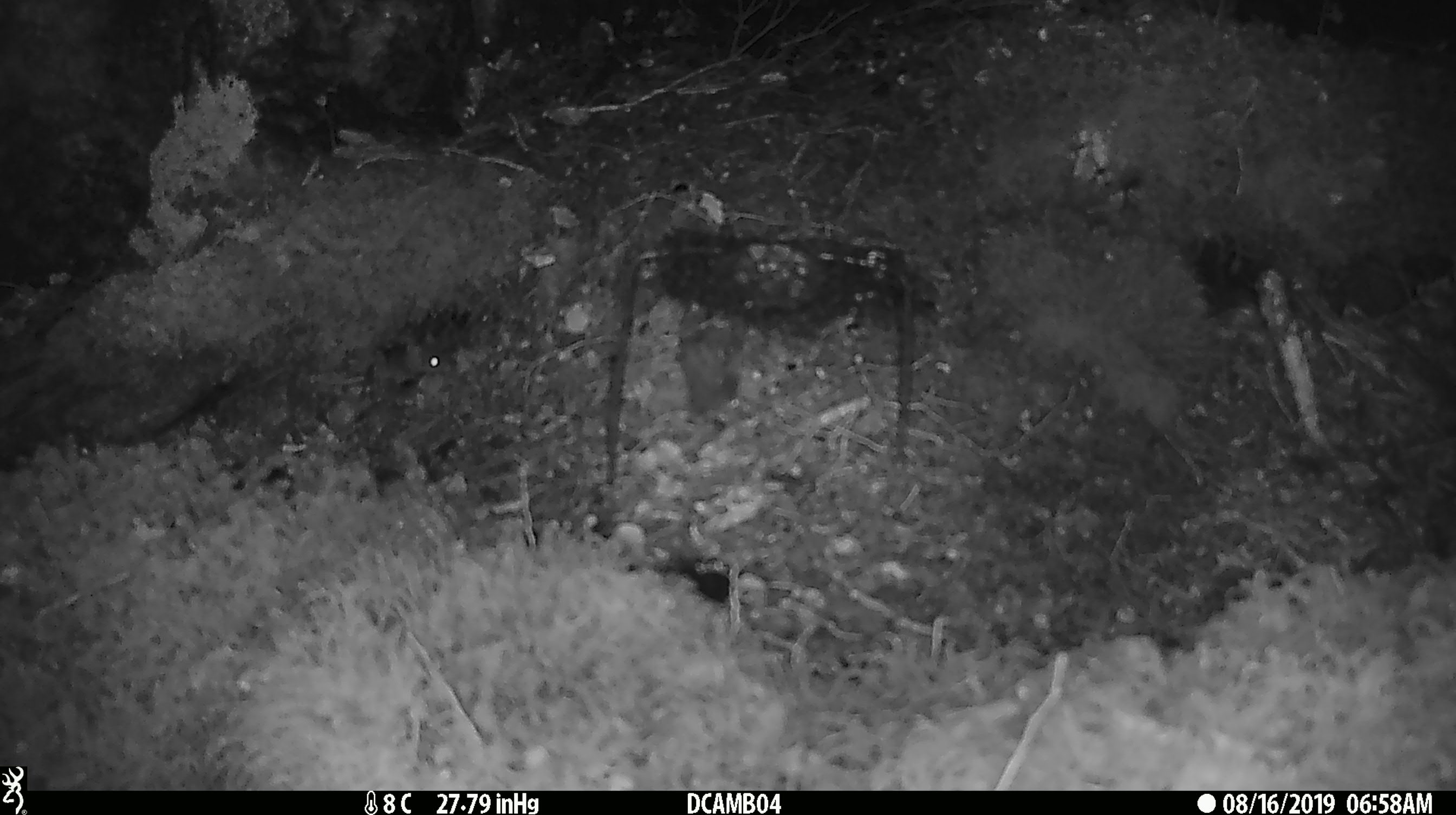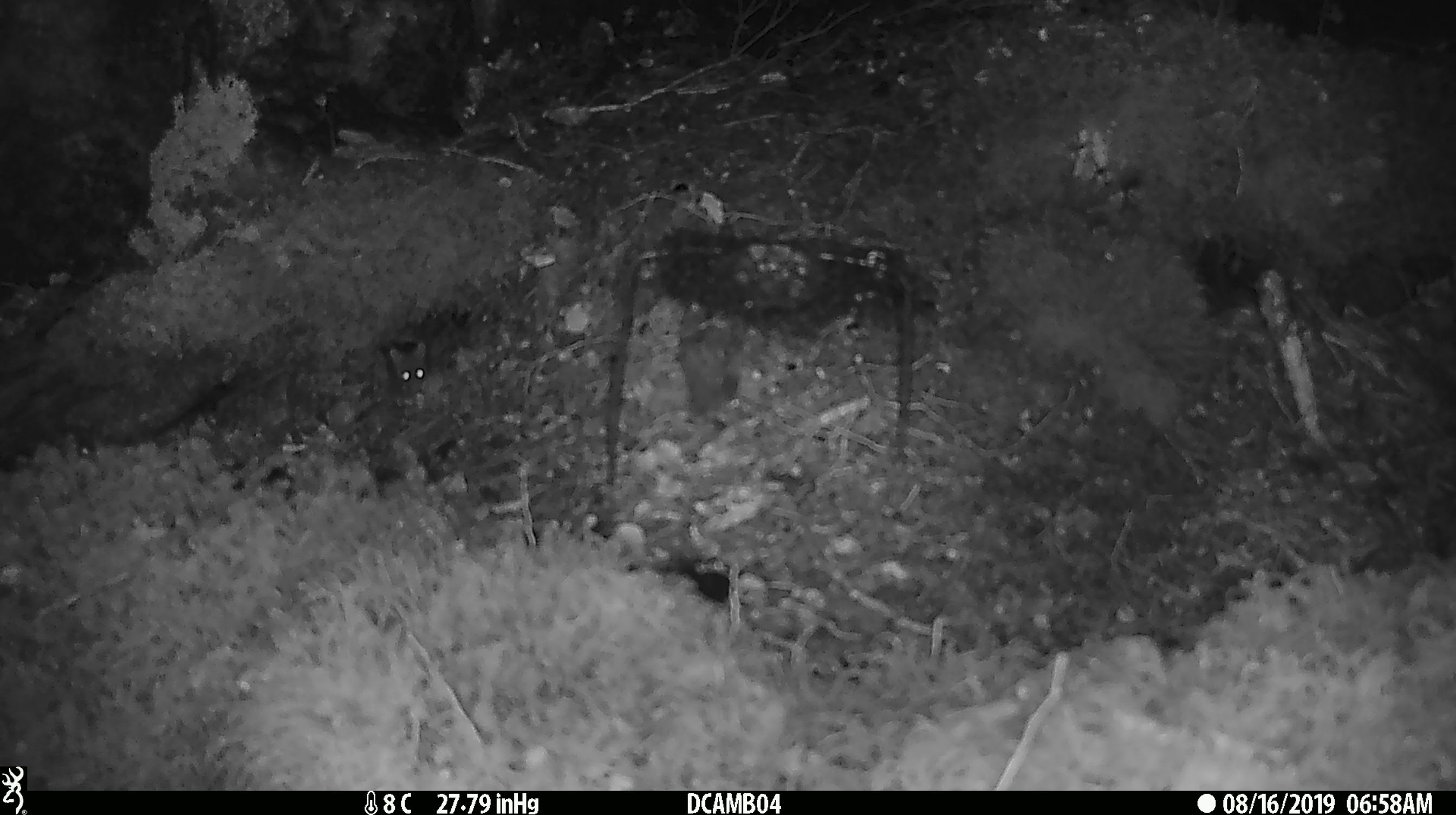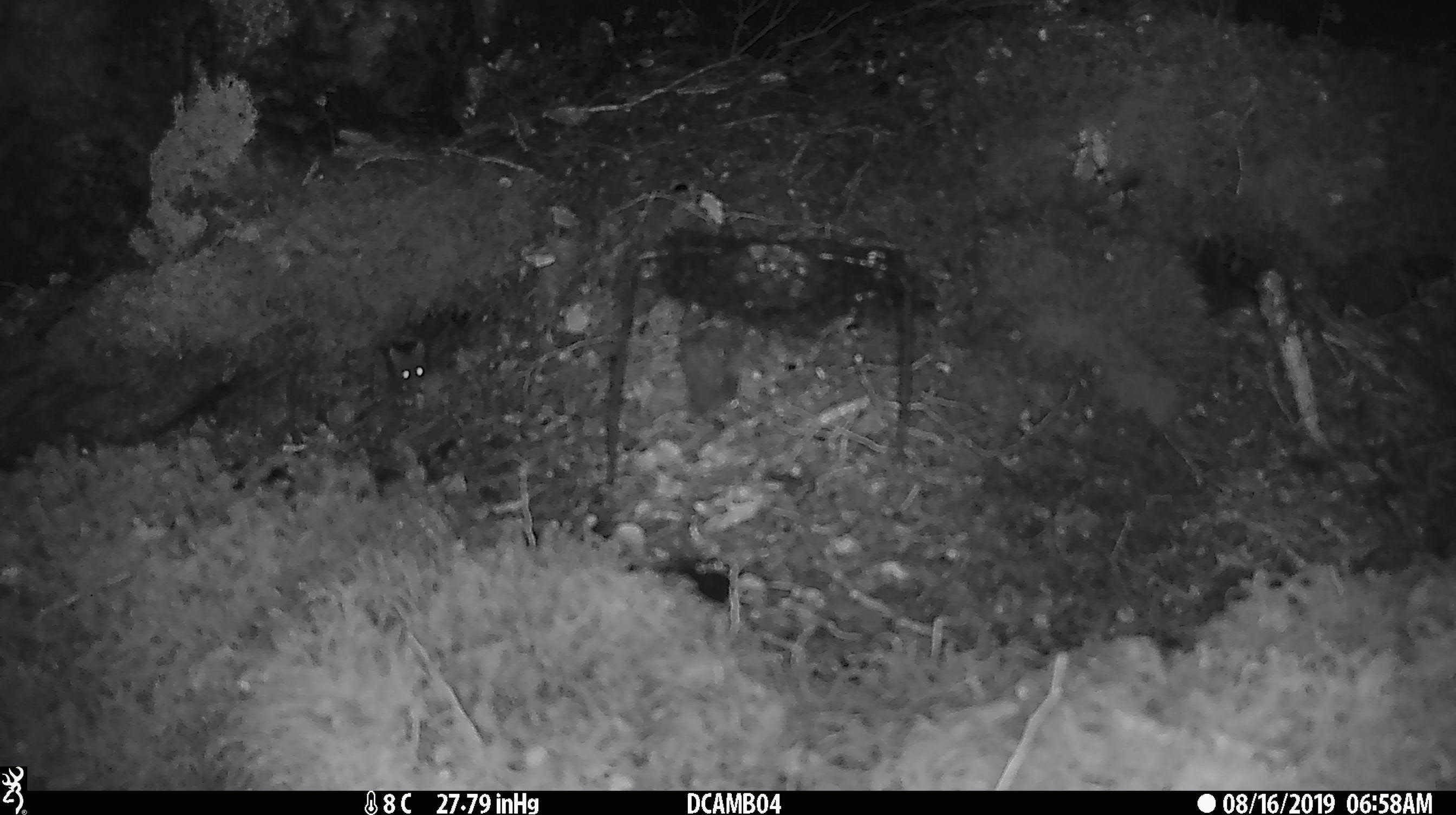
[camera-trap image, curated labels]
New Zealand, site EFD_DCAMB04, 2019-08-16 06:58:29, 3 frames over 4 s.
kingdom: Animalia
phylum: Chordata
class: Mammalia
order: Rodentia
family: Muridae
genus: Mus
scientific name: Mus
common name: mouse